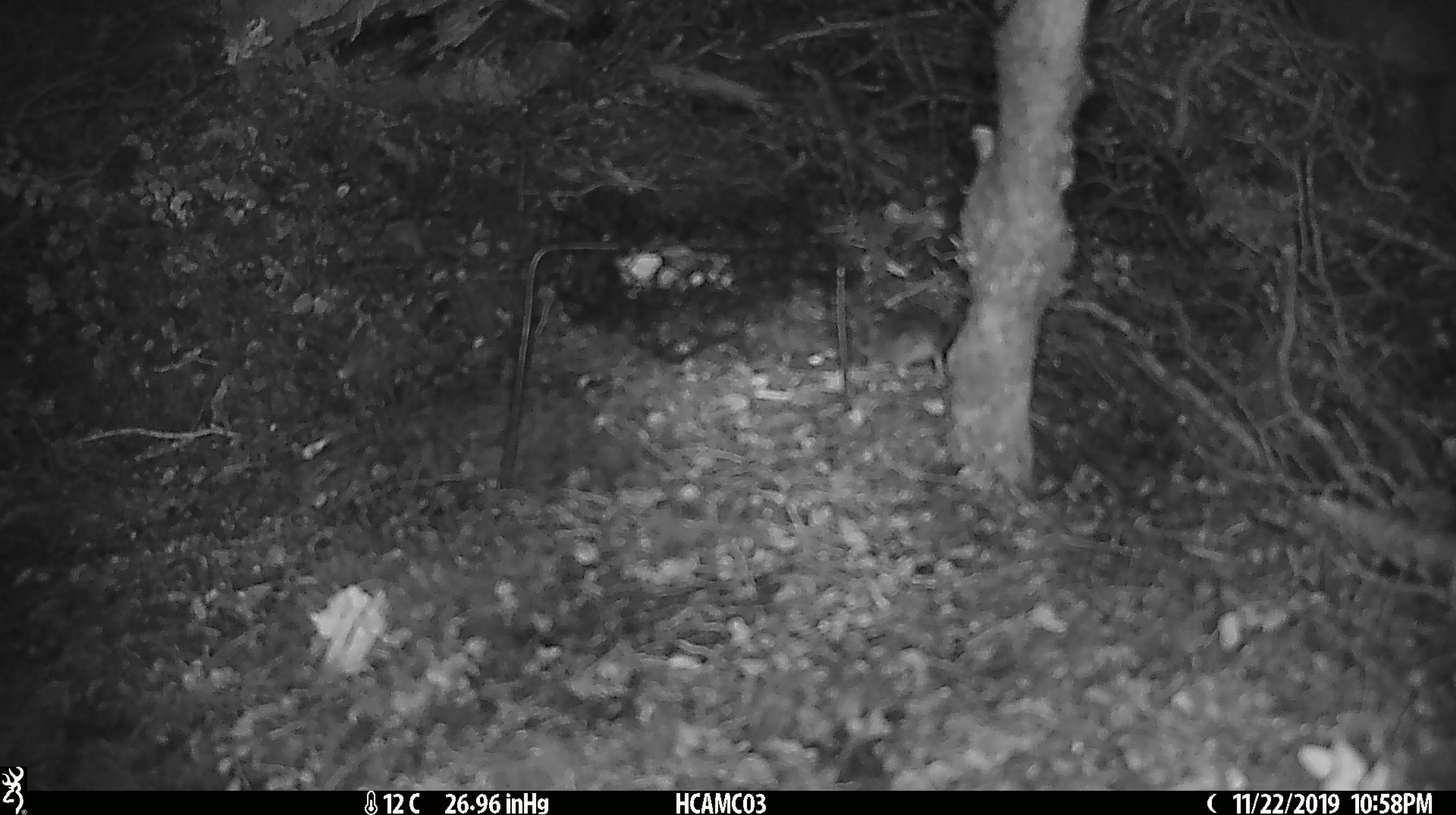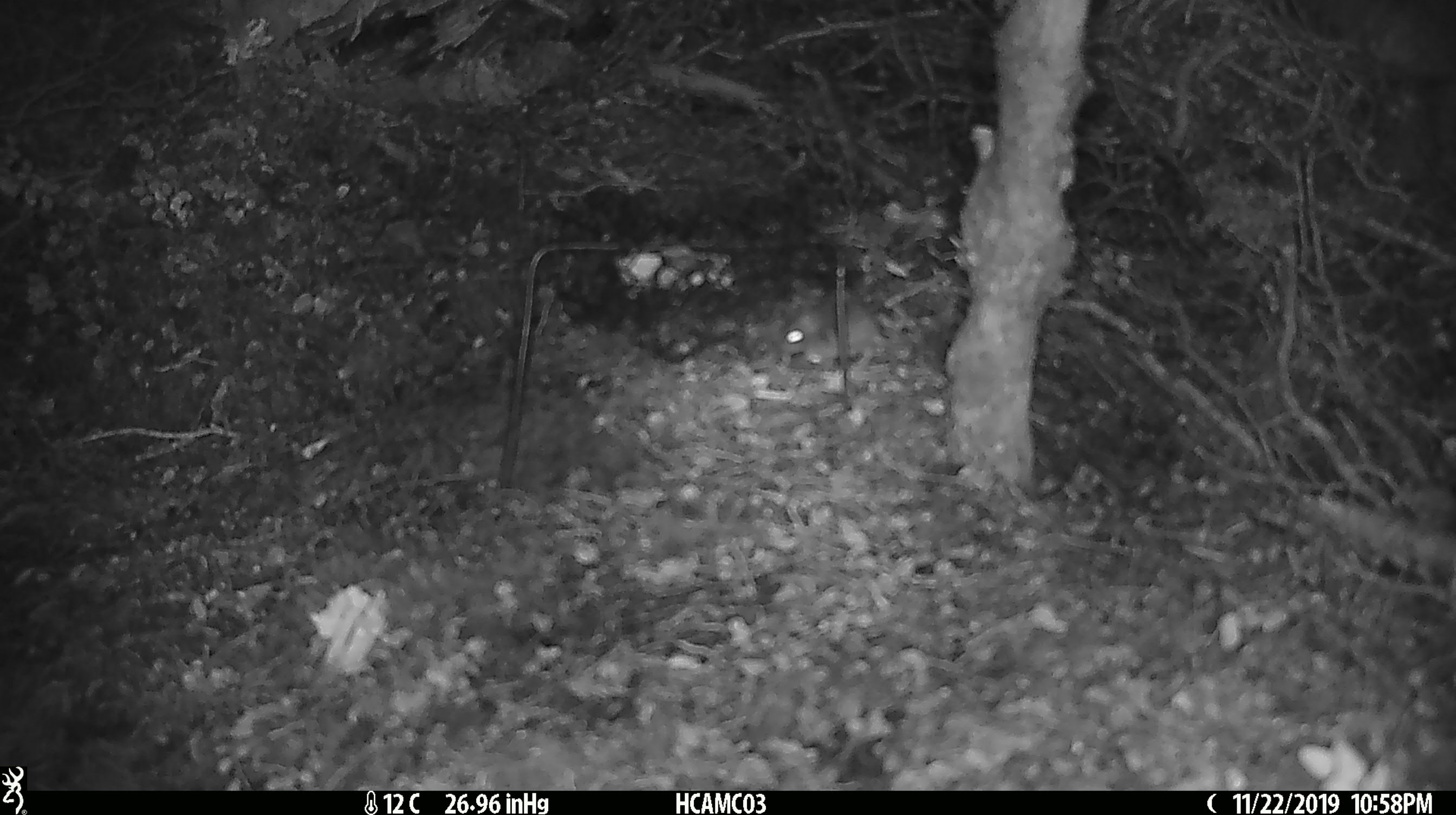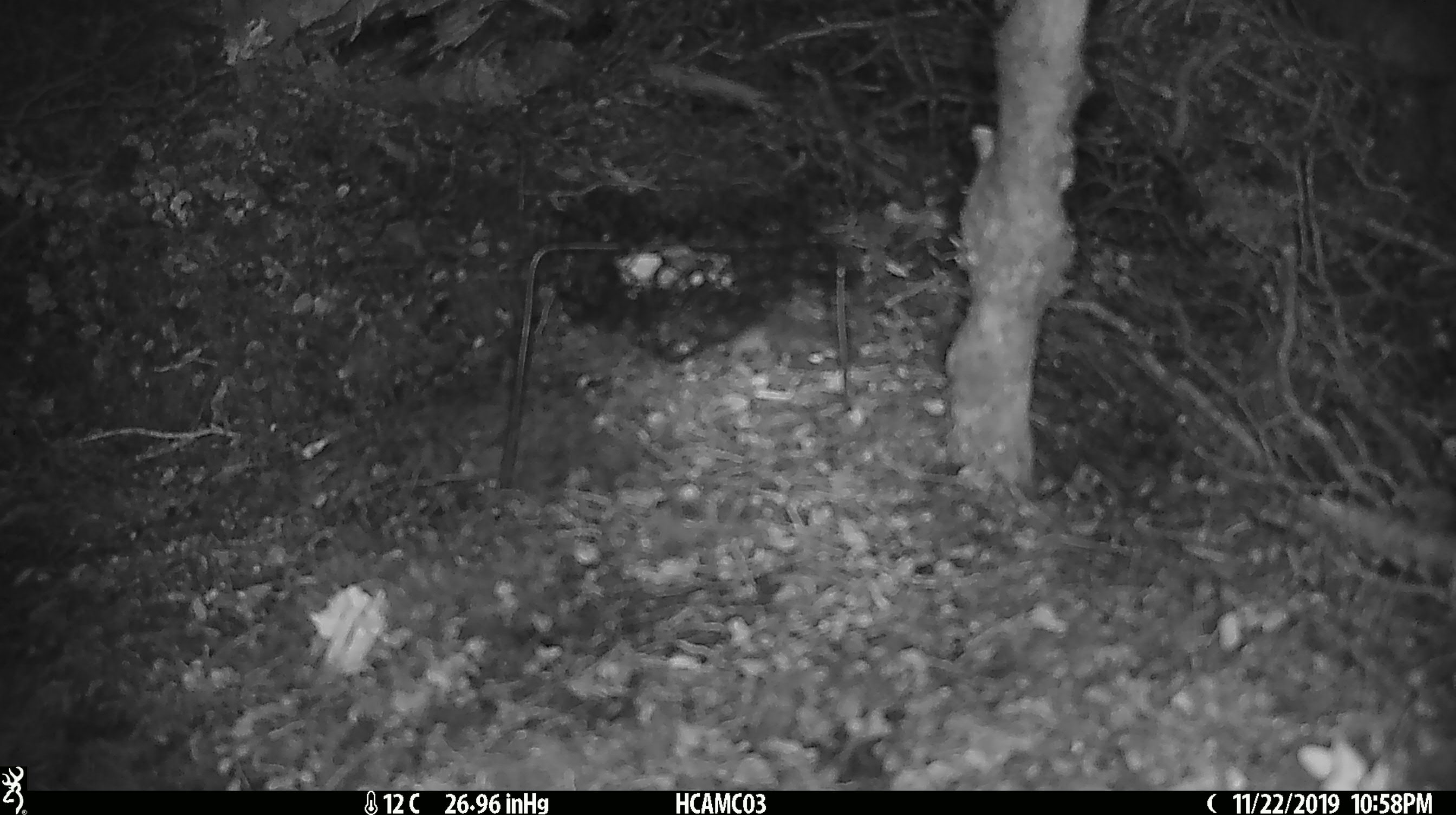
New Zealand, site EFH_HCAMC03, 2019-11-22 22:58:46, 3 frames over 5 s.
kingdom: Animalia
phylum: Chordata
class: Mammalia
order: Rodentia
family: Muridae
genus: Mus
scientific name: Mus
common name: mouse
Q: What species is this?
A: Mouse (Mus).